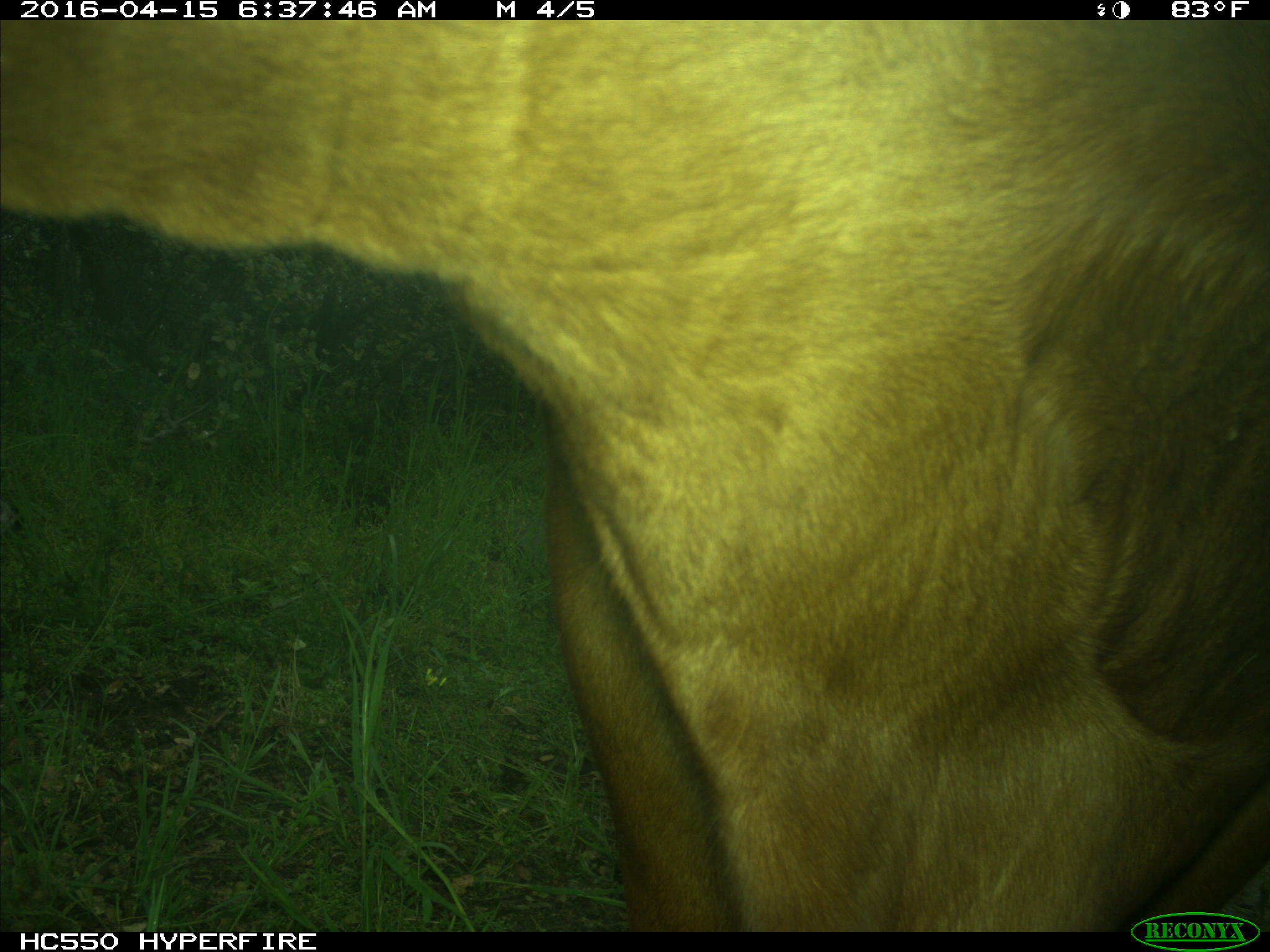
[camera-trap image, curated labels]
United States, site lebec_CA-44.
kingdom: Animalia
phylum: Chordata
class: Mammalia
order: Artiodactyla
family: Bovidae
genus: Bos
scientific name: Bos taurus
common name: domestic cow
Bos taurus (domestic cow).